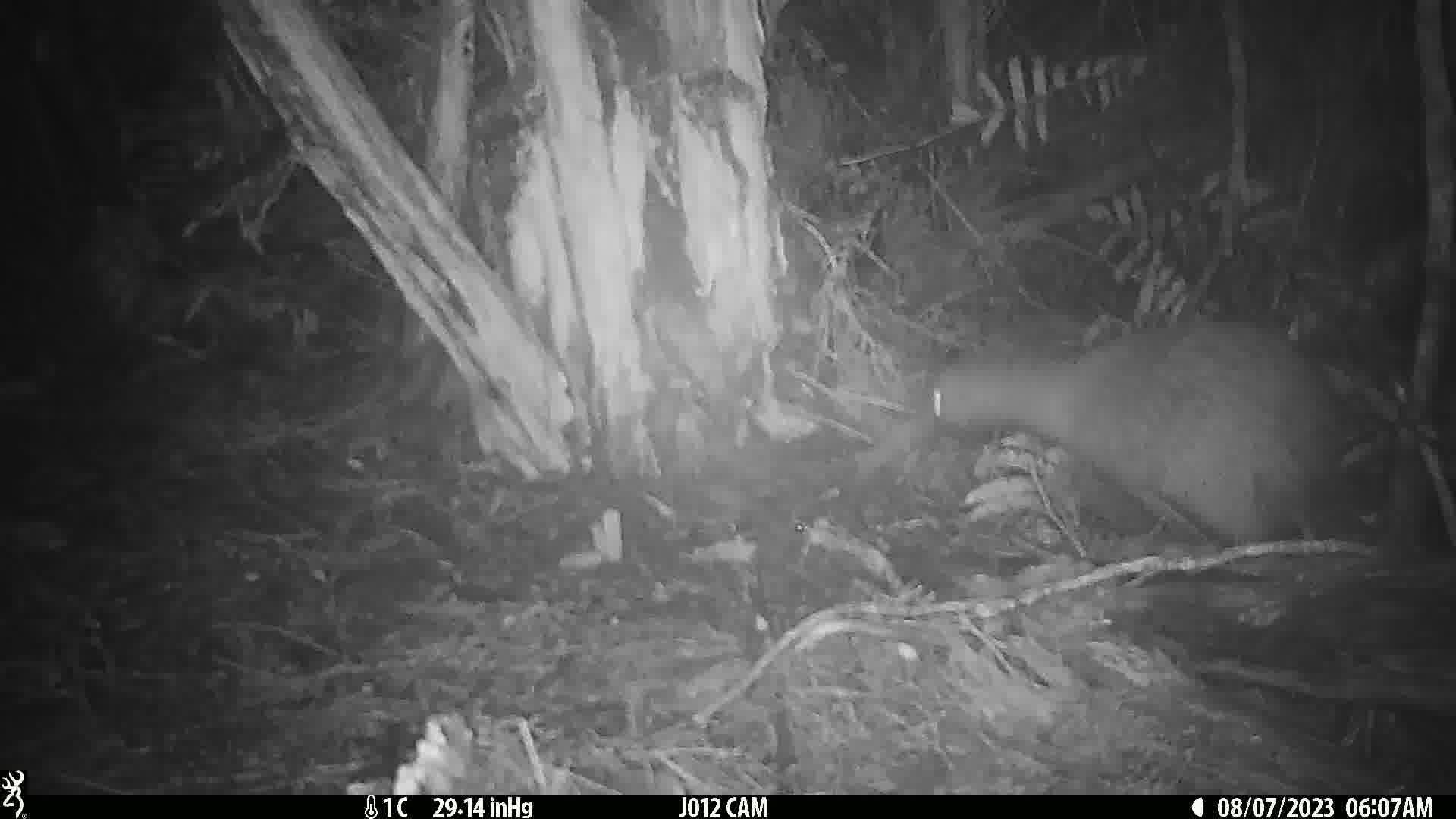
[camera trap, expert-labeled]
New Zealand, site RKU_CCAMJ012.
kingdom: Animalia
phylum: Chordata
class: Aves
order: Apterygiformes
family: Apterygidae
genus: Apteryx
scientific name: Apteryx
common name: kiwi